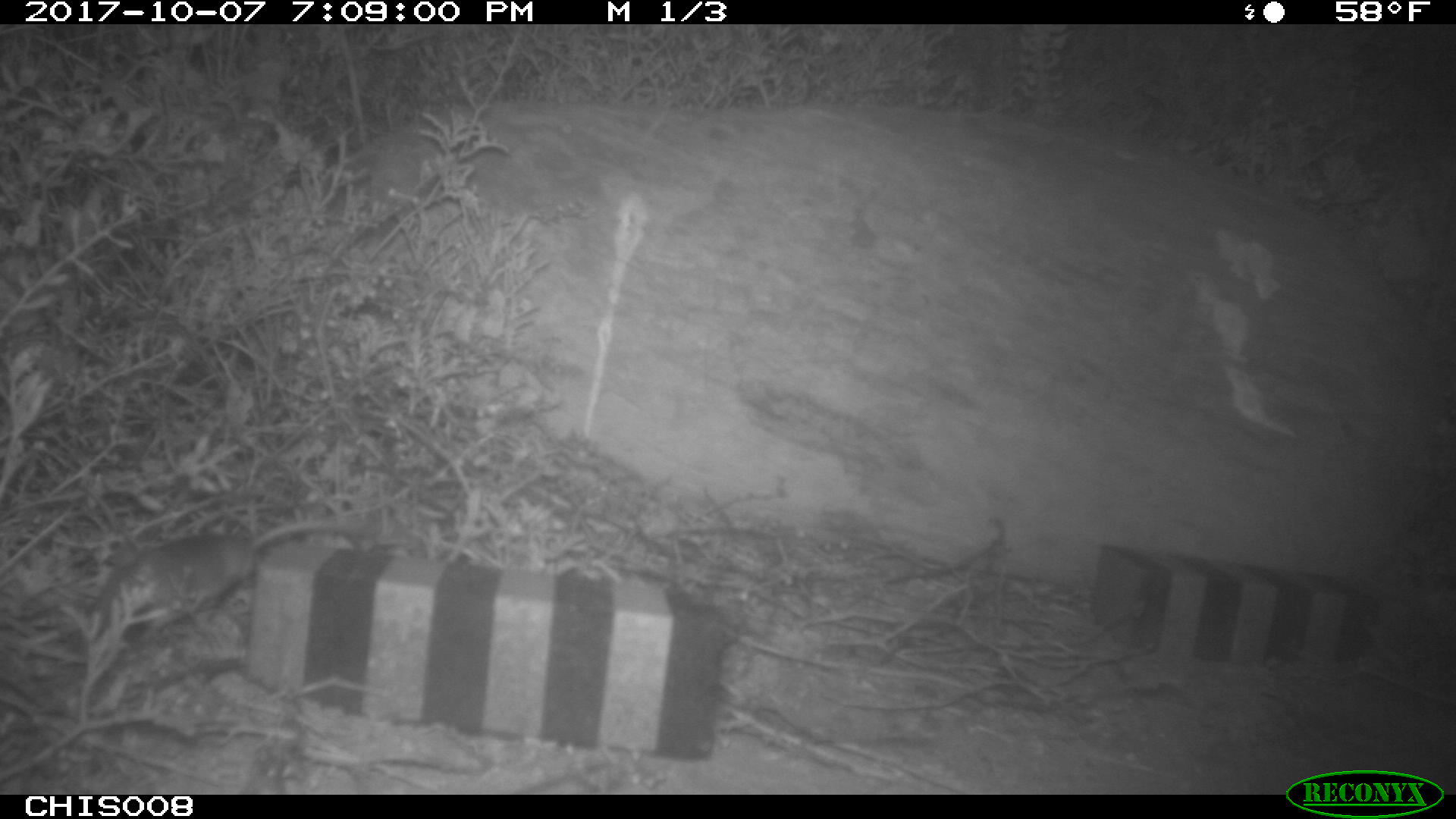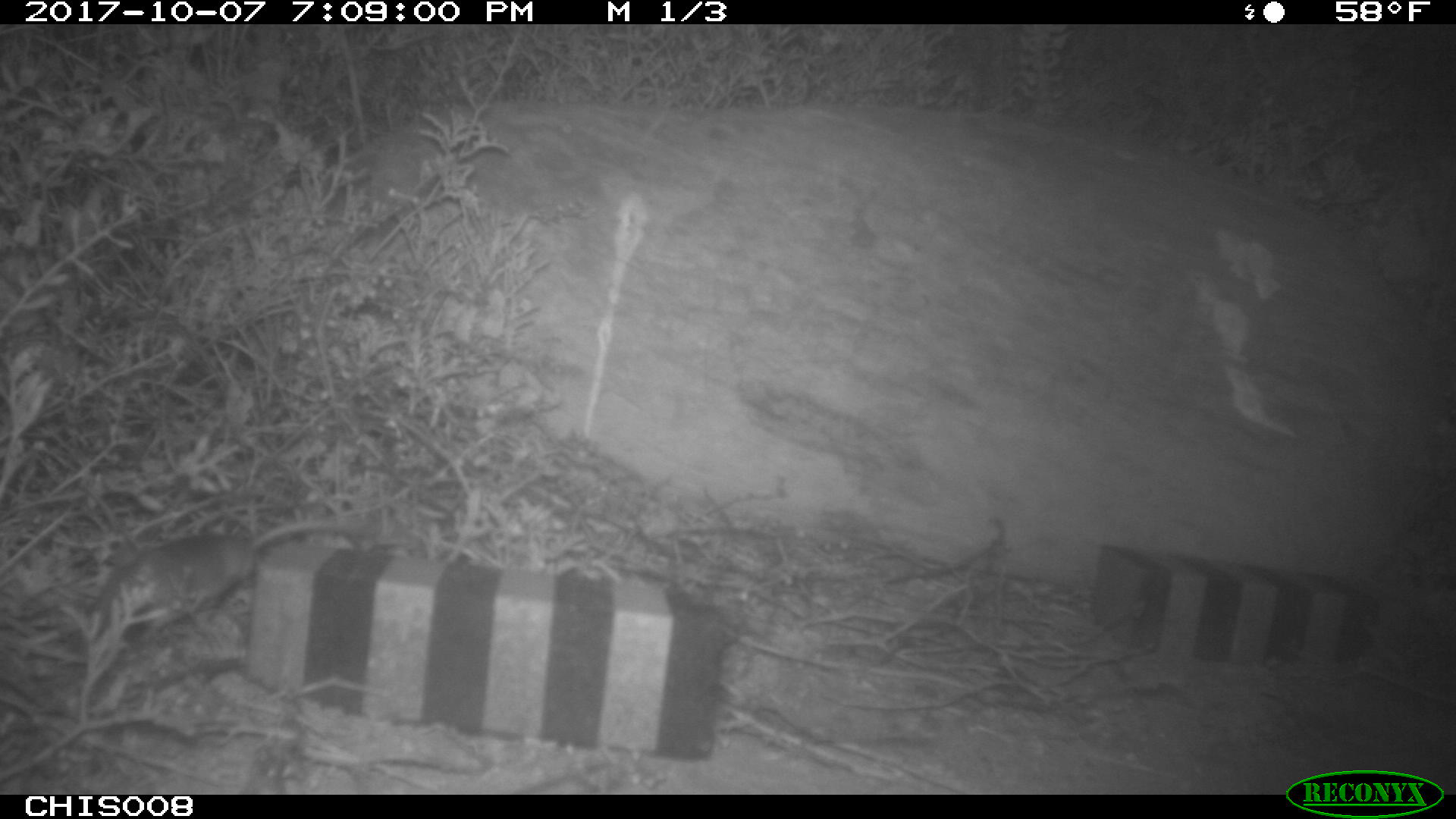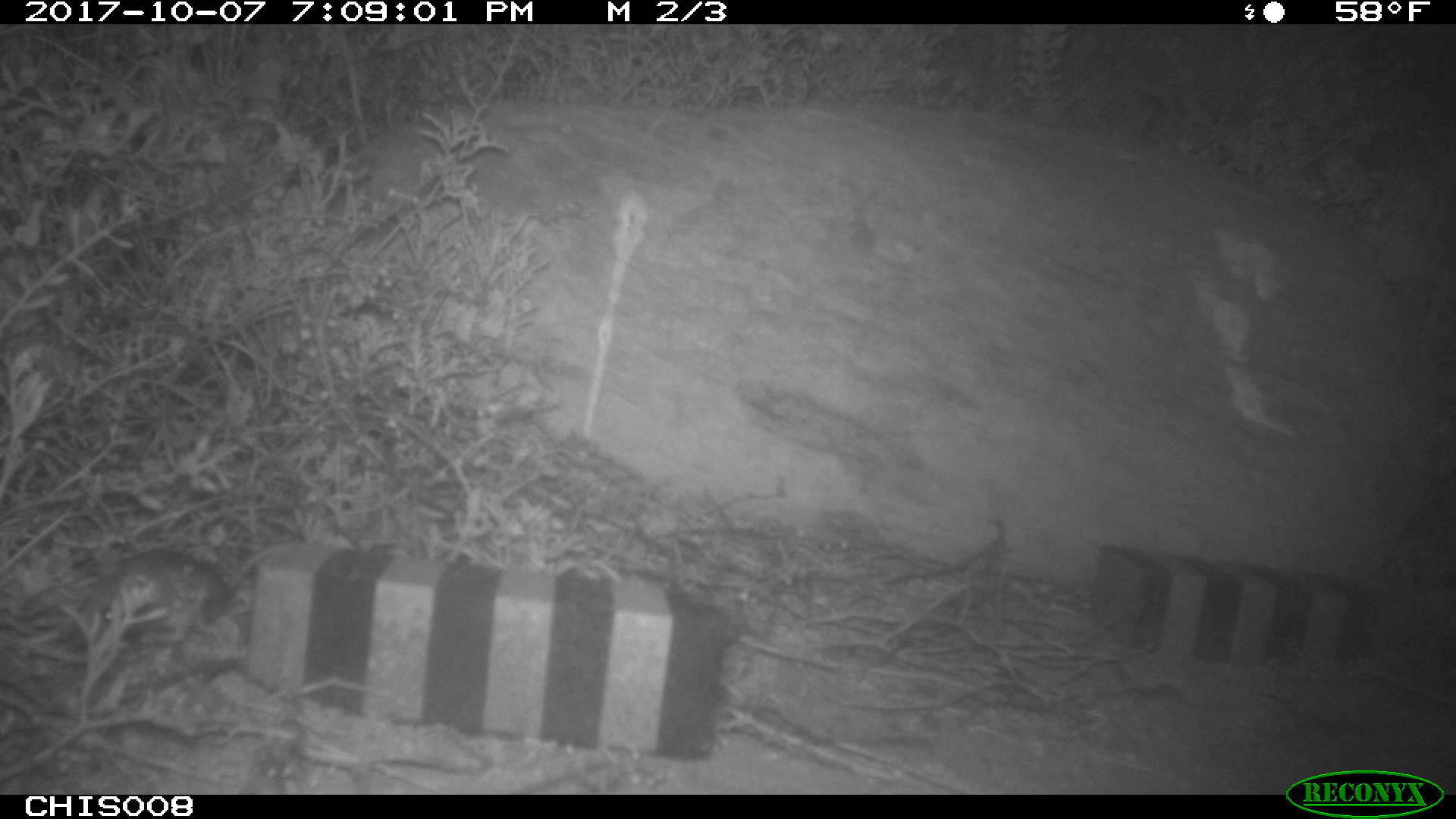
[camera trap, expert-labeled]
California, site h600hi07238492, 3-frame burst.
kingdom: Animalia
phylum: Chordata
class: Mammalia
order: Rodentia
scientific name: Rodentia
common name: rodent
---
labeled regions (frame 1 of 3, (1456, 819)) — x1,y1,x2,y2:
rodent: 86,516,371,651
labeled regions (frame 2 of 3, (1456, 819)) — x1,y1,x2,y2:
rodent: 83,521,372,639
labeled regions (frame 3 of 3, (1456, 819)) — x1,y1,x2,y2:
rodent: 84,545,288,638